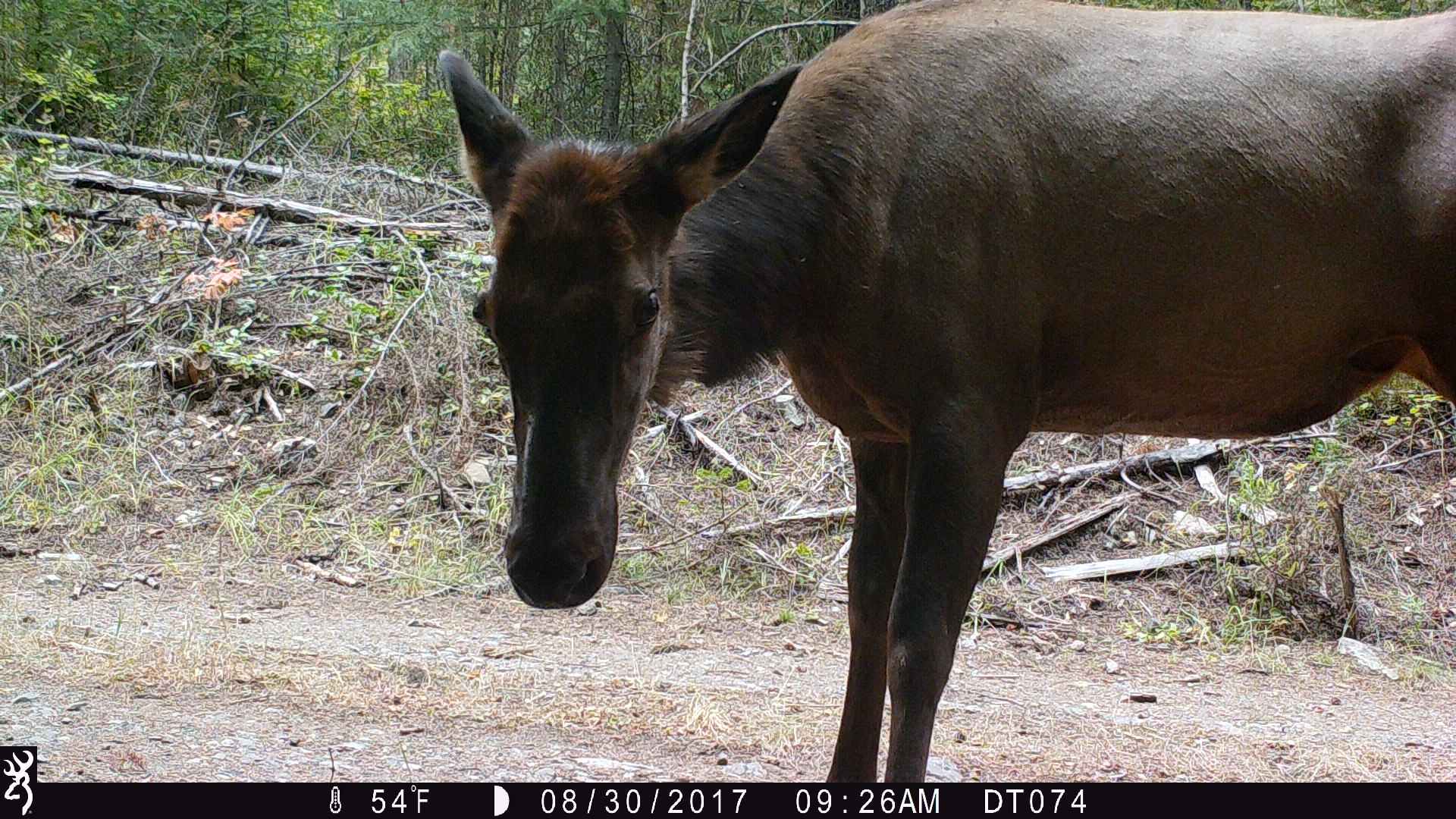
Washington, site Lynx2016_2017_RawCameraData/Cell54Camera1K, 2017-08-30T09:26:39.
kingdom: Animalia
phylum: Chordata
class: Mammalia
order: Artiodactyla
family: Cervidae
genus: Cervus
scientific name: Cervus canadensis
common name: elk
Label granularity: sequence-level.